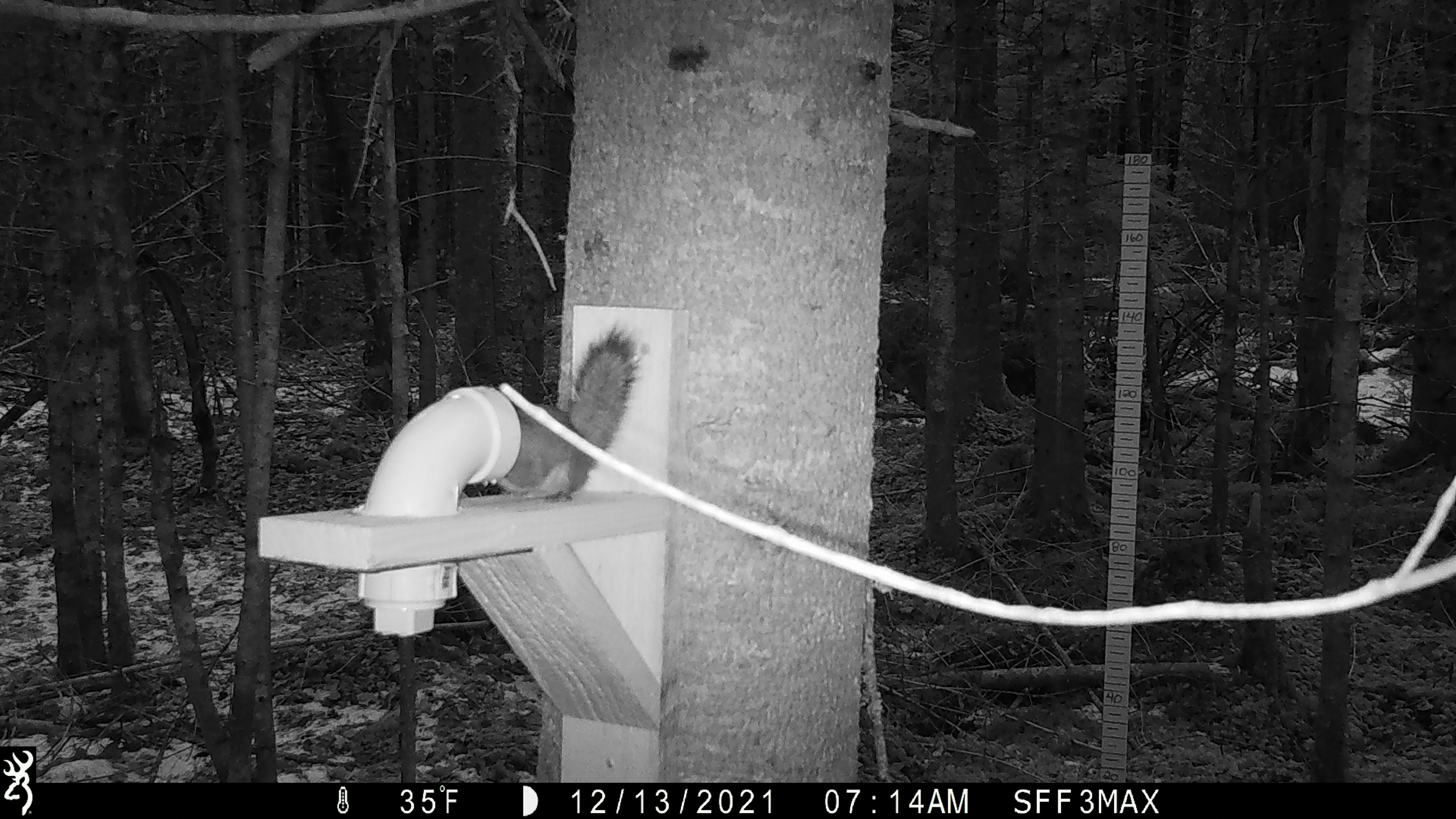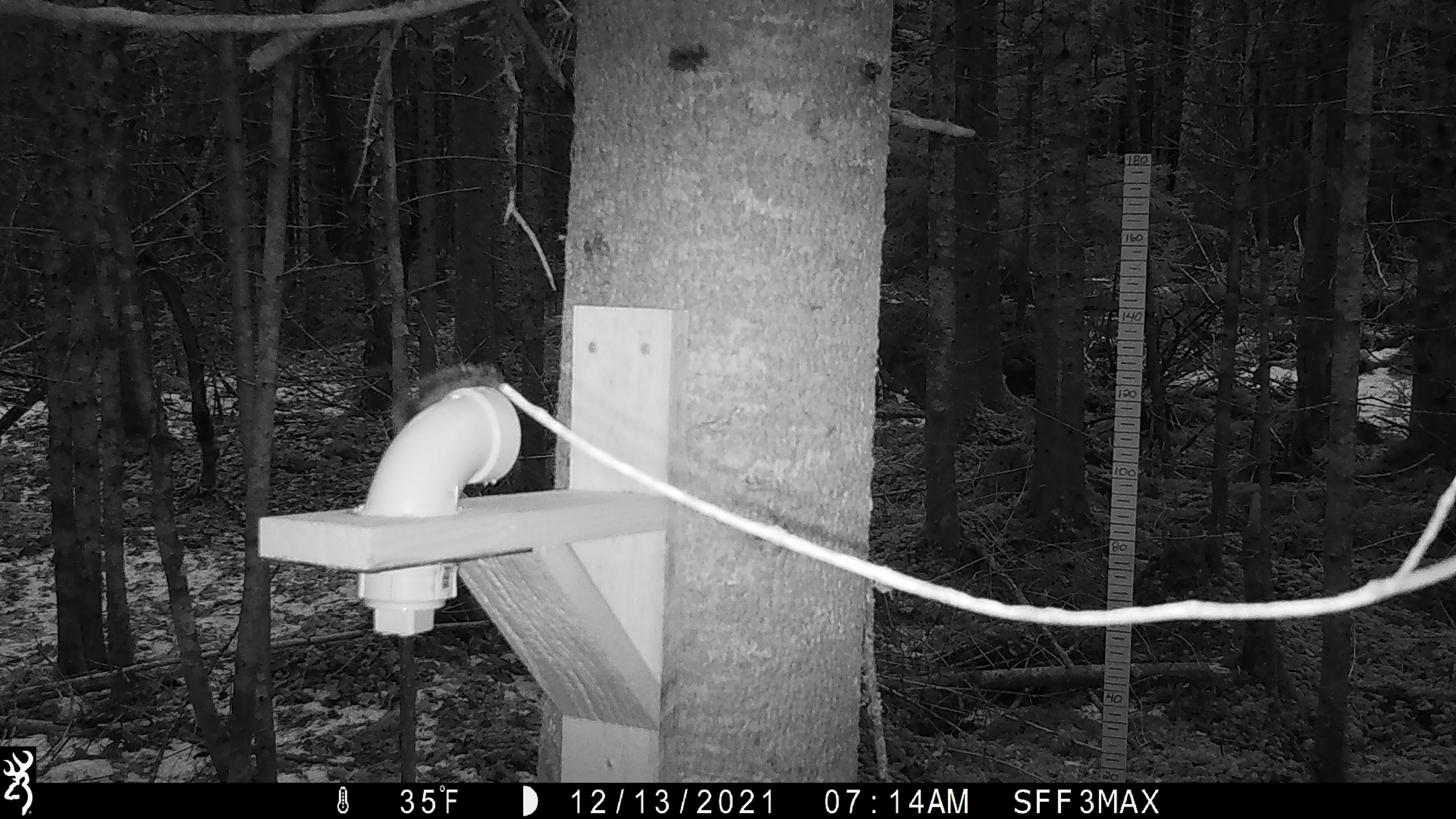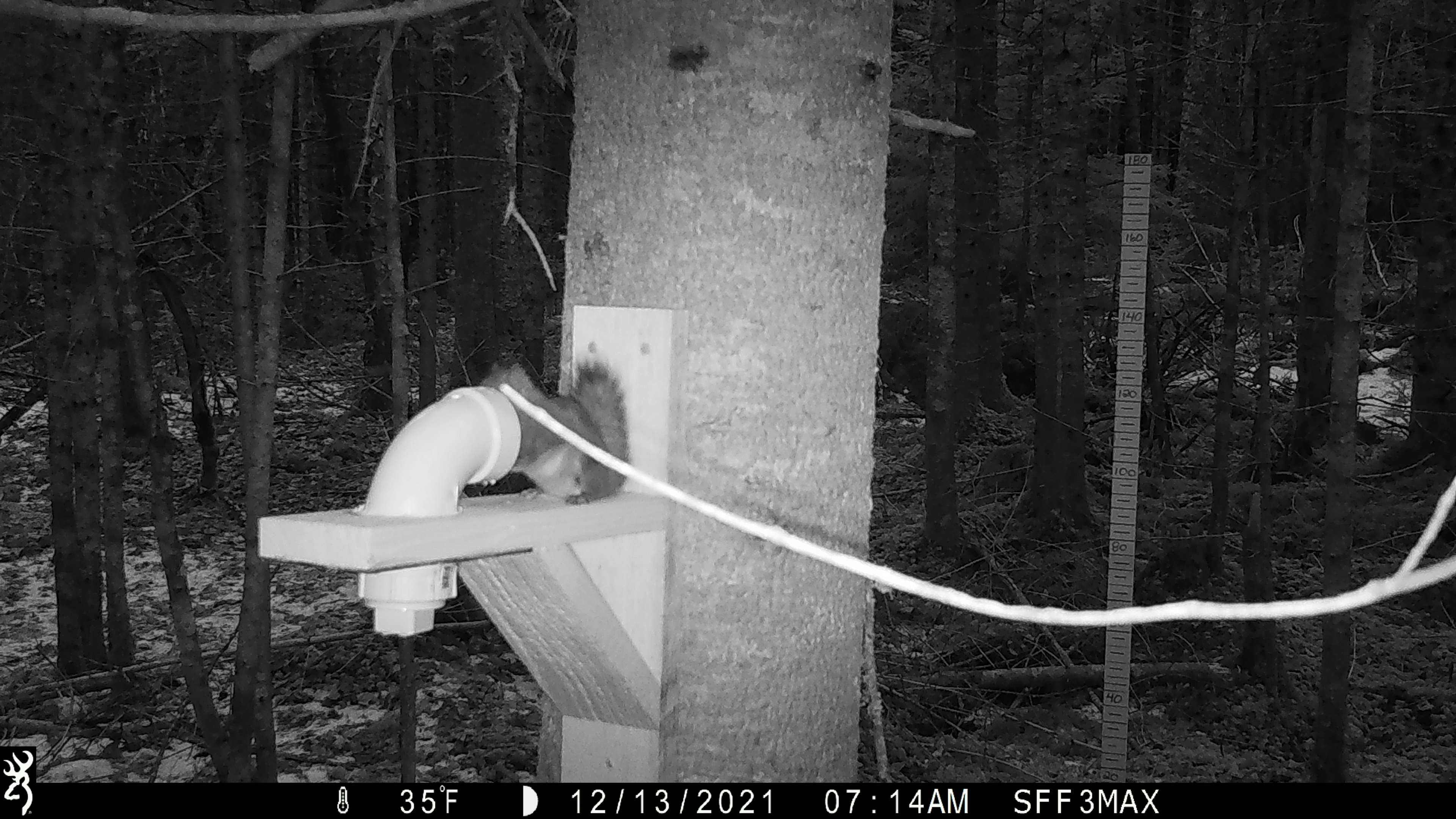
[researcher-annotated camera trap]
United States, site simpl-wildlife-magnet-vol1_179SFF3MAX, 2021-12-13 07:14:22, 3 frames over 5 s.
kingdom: Animalia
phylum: Chordata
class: Mammalia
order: Rodentia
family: Sciuridae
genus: Tamiasciurus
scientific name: Tamiasciurus hudsonicus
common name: red squirrel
Red squirrel (Tamiasciurus hudsonicus).